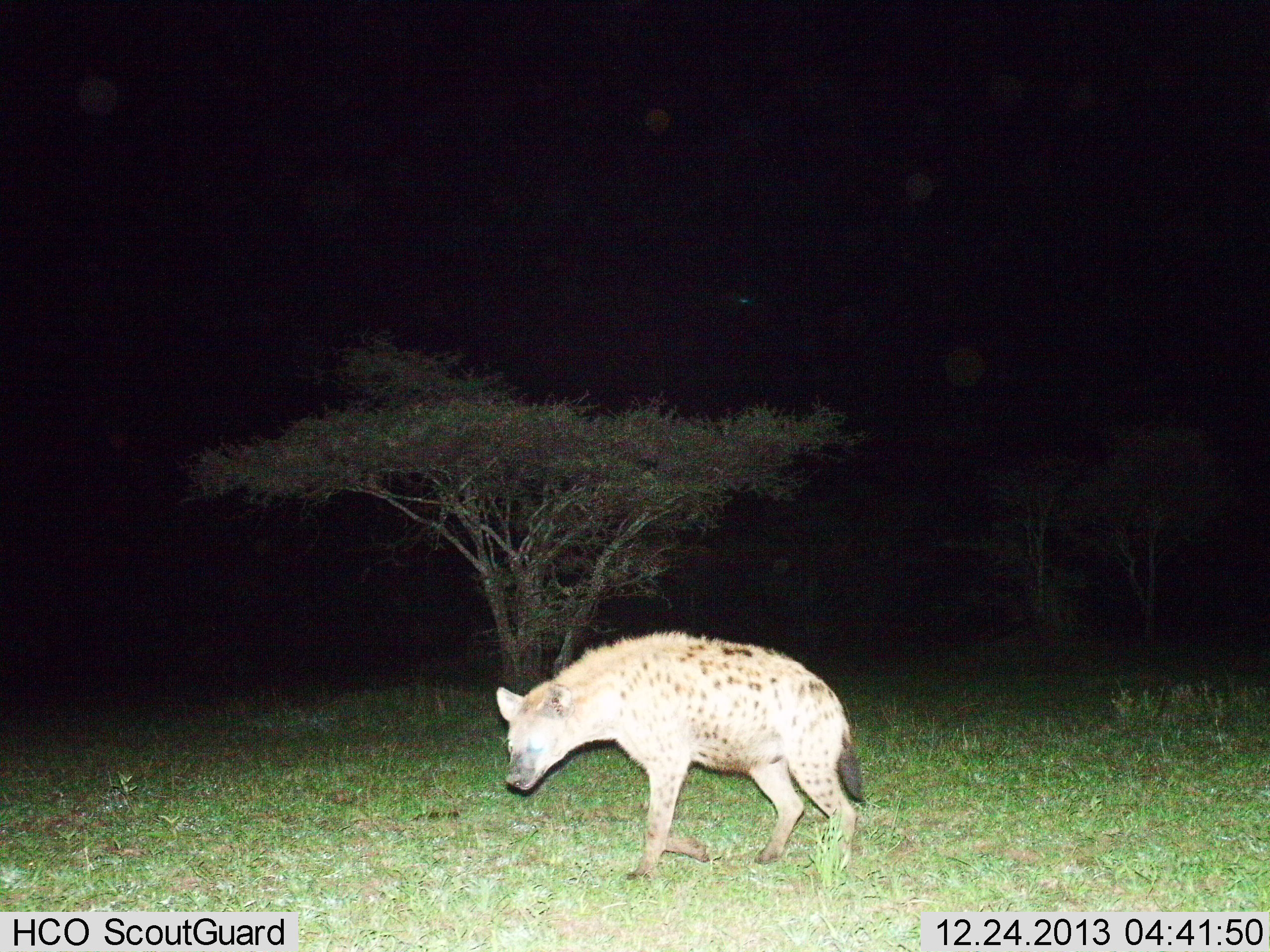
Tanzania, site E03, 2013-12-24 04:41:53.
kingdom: Animalia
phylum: Chordata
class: Mammalia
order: Carnivora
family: Hyaenidae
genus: Crocuta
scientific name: Crocuta crocuta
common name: spotted hyena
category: hyenaspotted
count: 1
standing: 40%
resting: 0%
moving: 60%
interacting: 0%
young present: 0%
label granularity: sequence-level